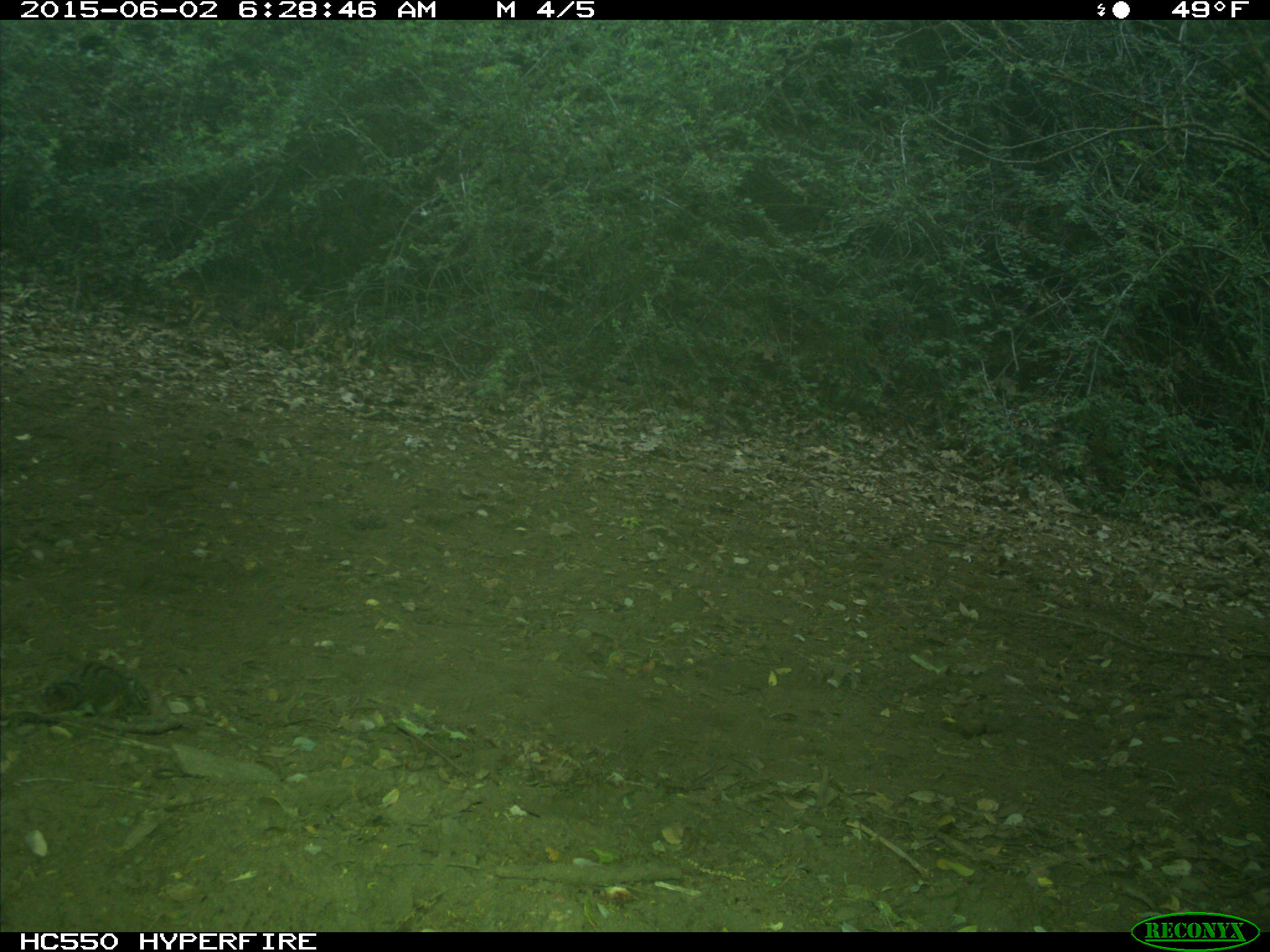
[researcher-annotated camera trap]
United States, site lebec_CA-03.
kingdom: Animalia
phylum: Chordata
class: Mammalia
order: Rodentia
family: Sciuridae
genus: Tamias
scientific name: Tamias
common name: chipmunk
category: unidentified chipmunk